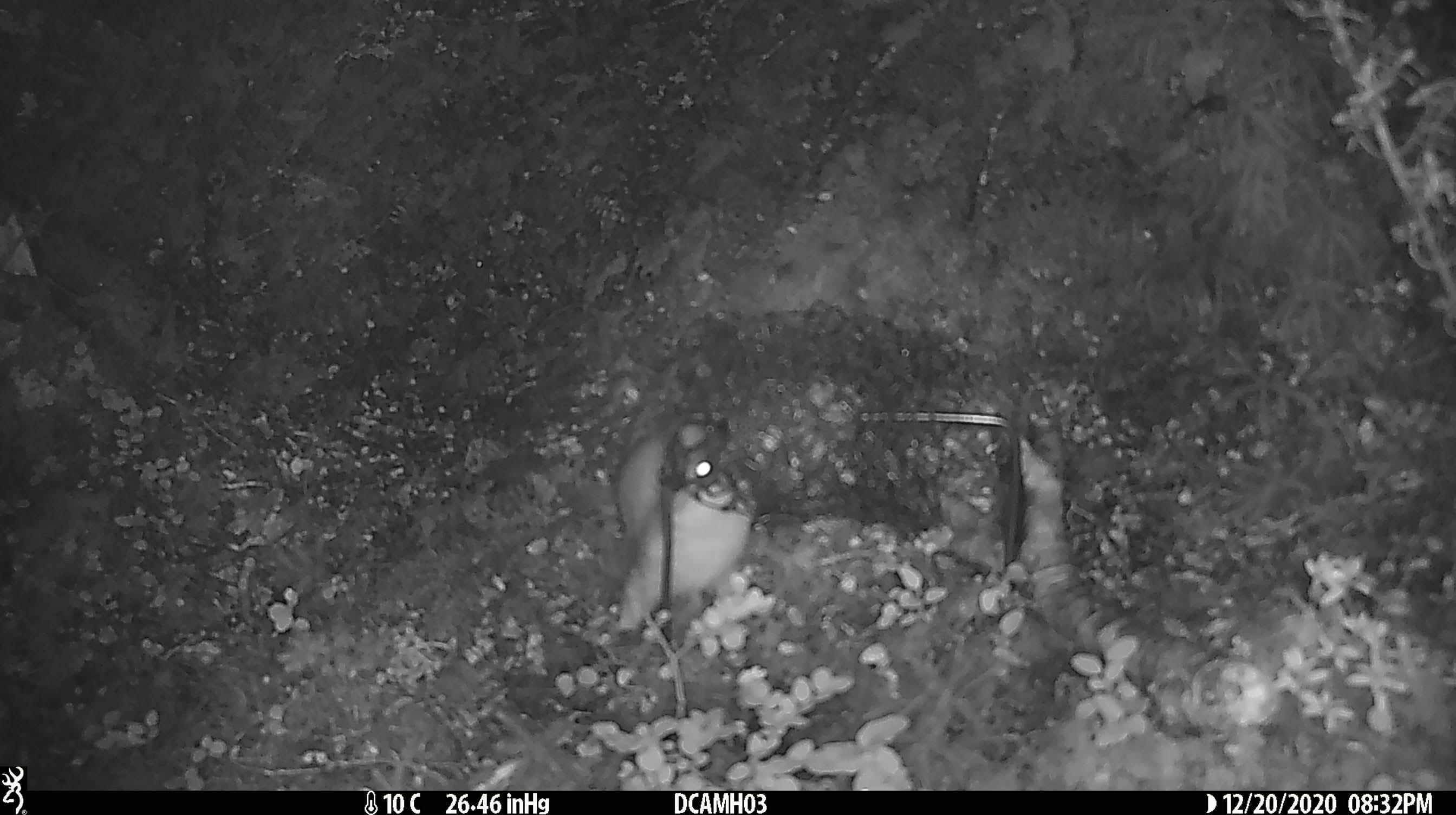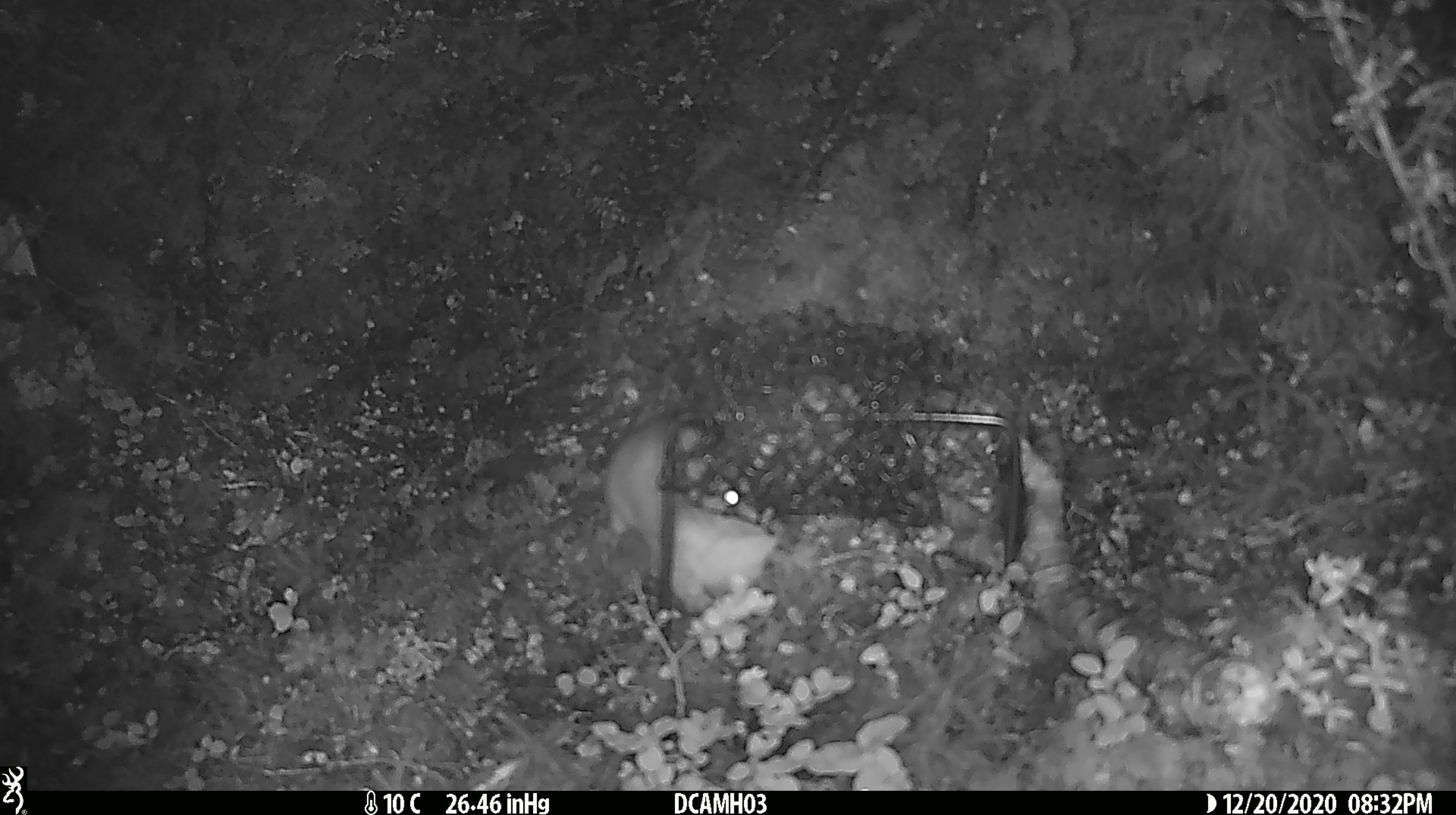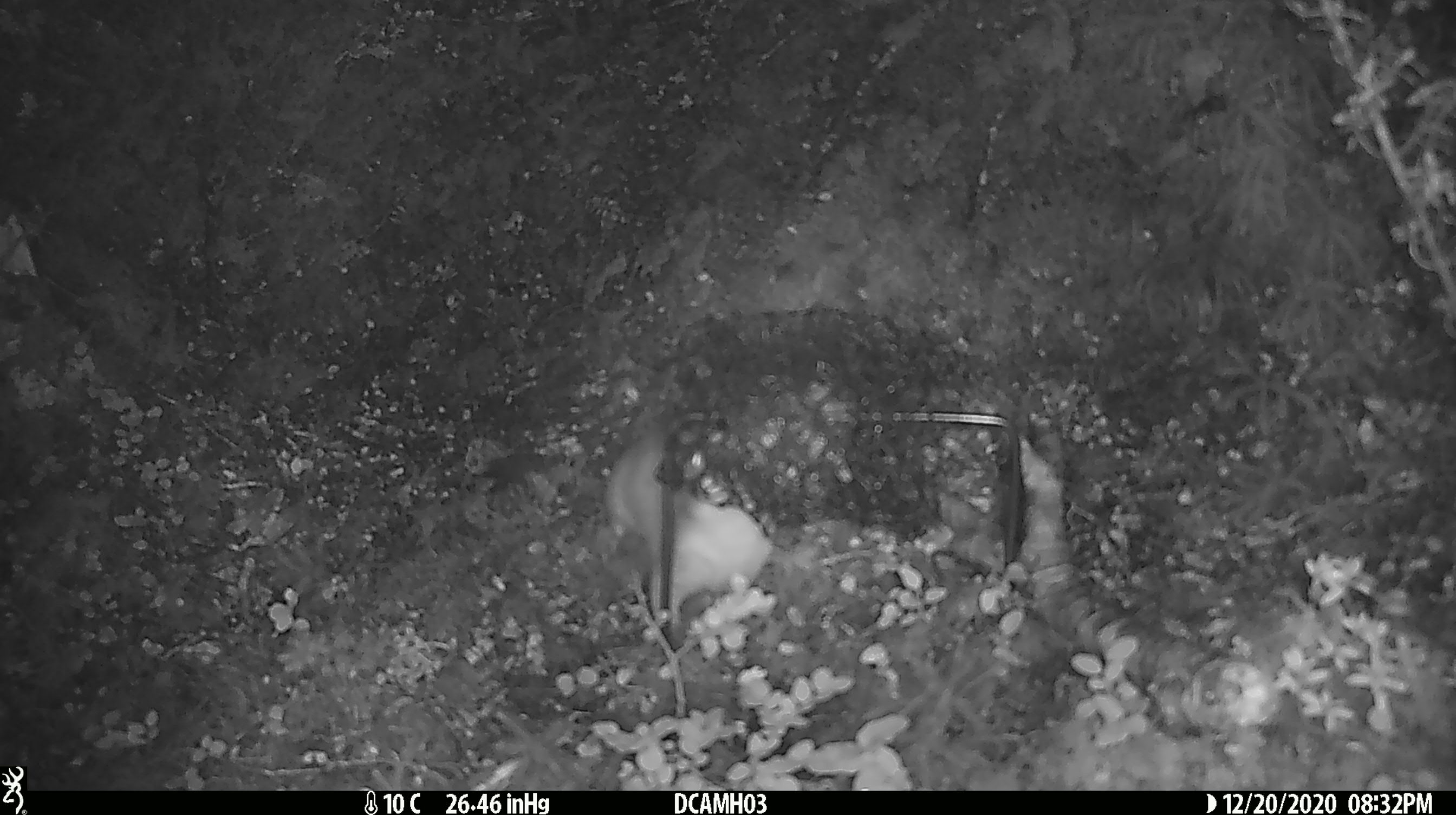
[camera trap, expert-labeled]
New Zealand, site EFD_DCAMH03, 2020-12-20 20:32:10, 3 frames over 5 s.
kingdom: Animalia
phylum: Chordata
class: Mammalia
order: Carnivora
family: Mustelidae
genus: Mustela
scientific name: Mustela erminea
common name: stoat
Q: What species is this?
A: Stoat (Mustela erminea).